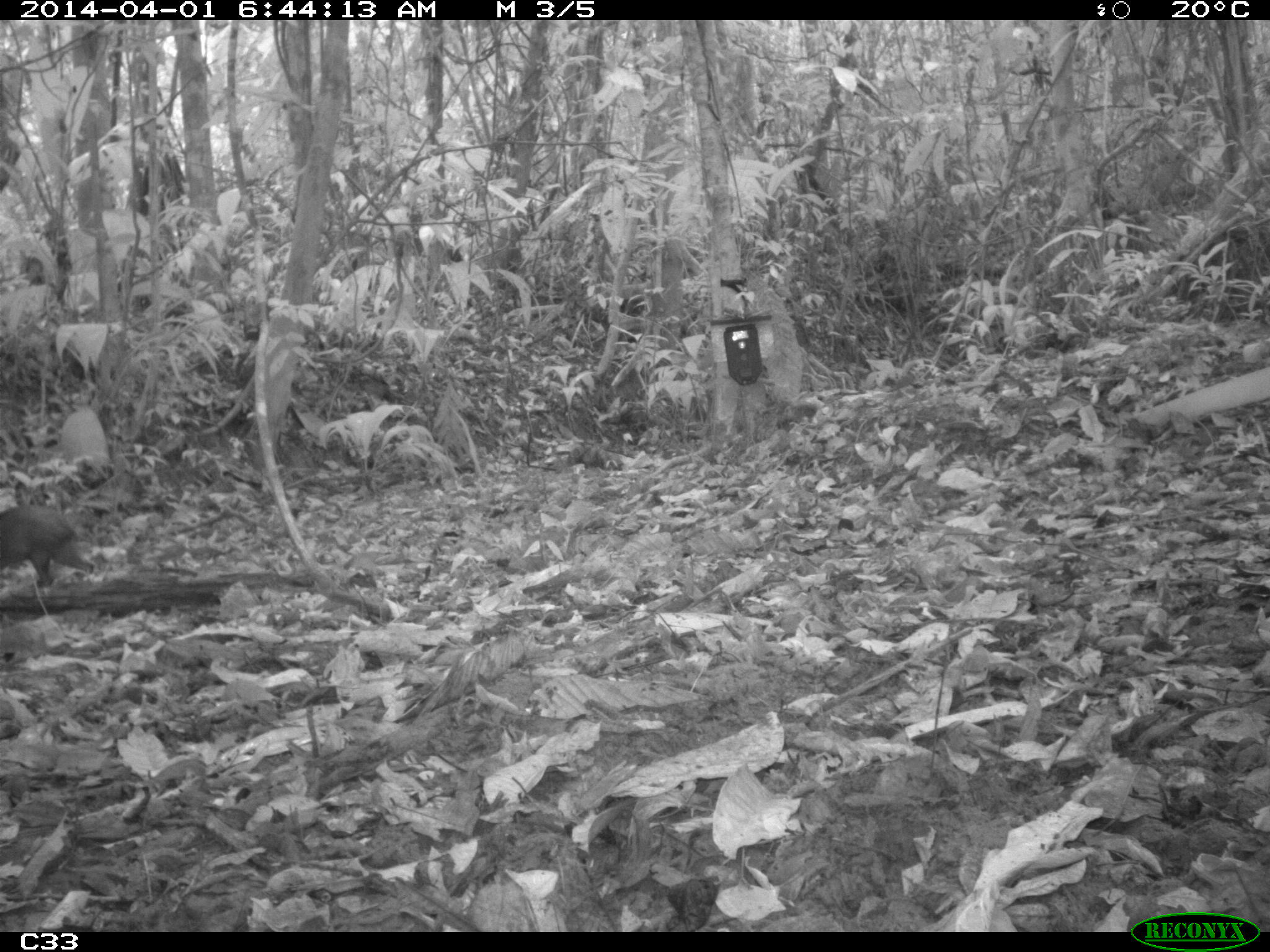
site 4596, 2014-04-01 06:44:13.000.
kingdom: Animalia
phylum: Chordata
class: Mammalia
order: Rodentia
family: Dasyproctidae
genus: Dasyprocta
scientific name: Dasyprocta leporina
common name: red-rumped agouti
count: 1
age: adult